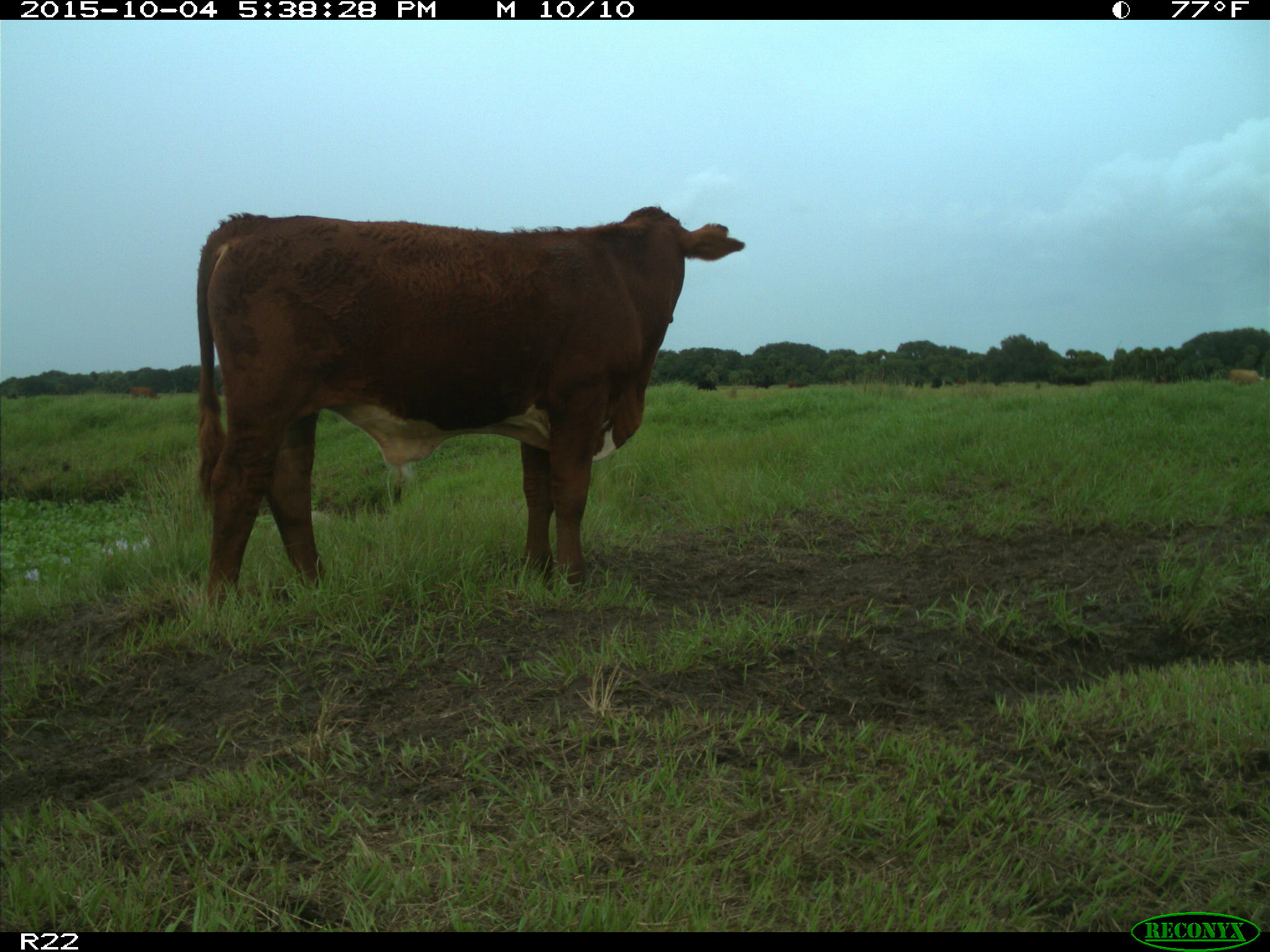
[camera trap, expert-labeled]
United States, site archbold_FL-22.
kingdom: Animalia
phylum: Chordata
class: Mammalia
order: Artiodactyla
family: Bovidae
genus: Bos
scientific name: Bos taurus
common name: domestic cow